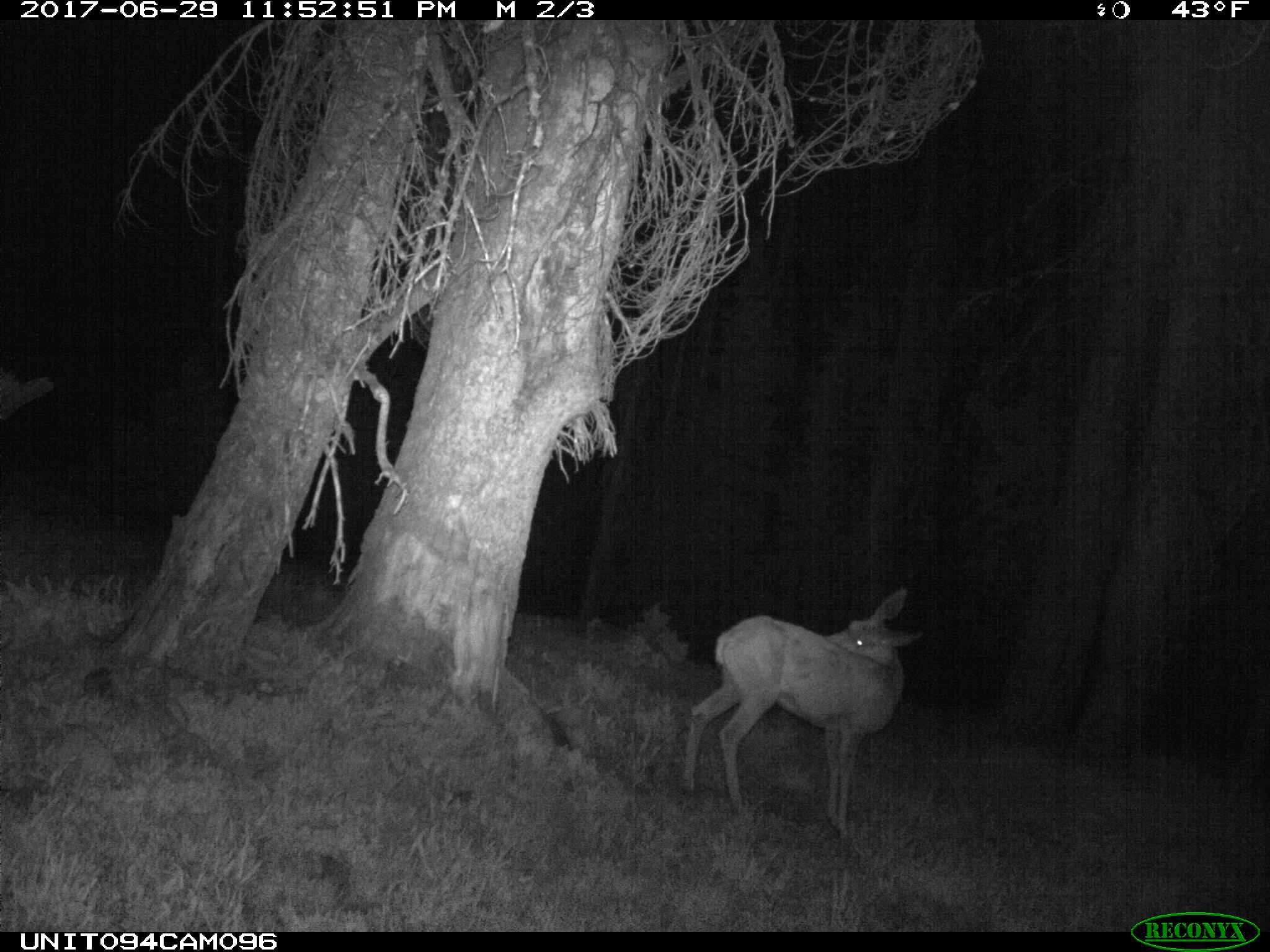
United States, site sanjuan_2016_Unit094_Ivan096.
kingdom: Animalia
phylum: Chordata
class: Mammalia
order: Artiodactyla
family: Cervidae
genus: Odocoileus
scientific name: Odocoileus hemionus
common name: mule deer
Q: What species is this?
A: Odocoileus hemionus (mule deer).